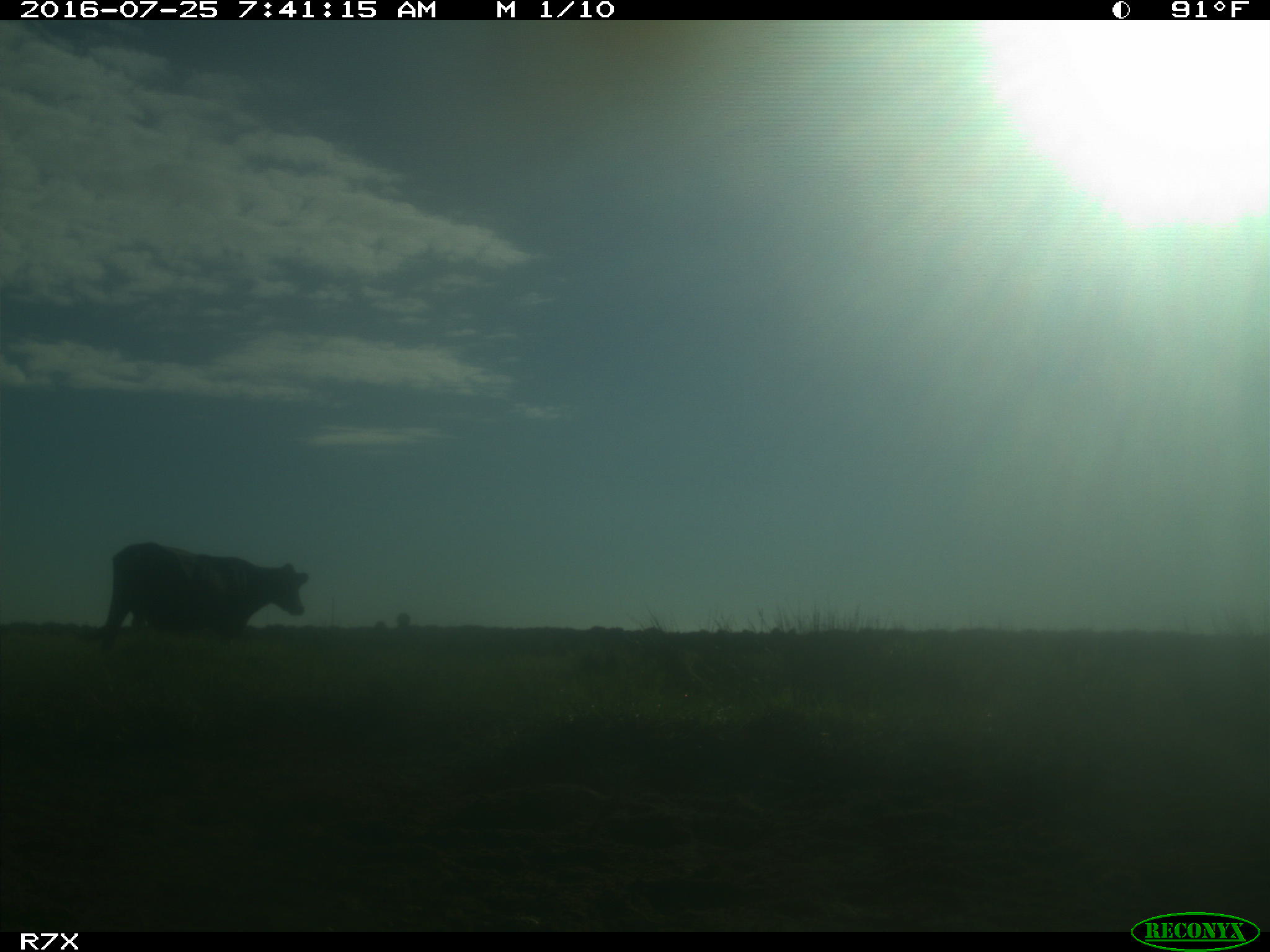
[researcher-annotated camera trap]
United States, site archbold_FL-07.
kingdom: Animalia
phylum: Chordata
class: Mammalia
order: Artiodactyla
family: Bovidae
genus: Bos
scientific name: Bos taurus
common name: domestic cow